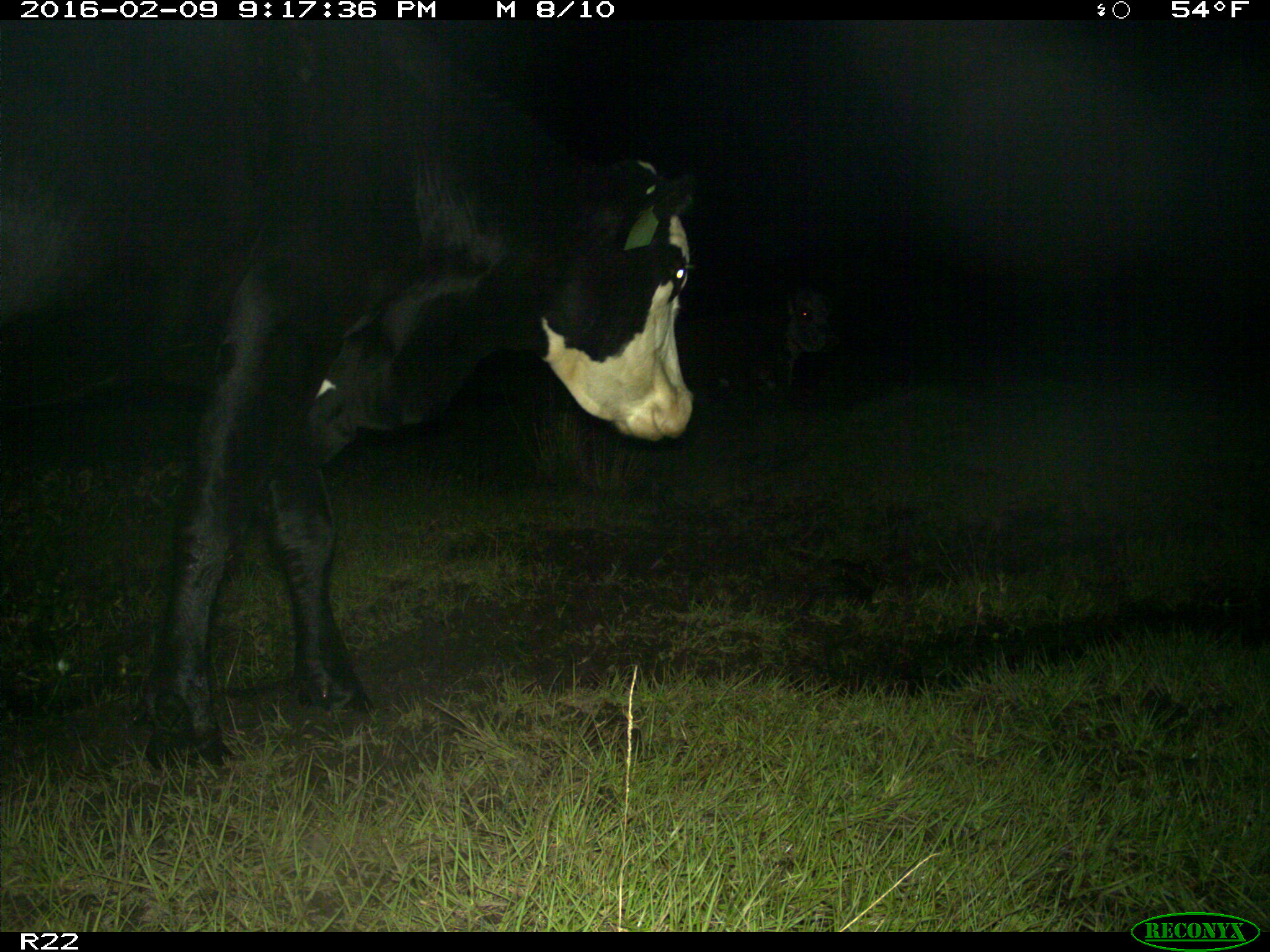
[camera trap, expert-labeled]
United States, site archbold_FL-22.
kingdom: Animalia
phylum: Chordata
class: Mammalia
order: Artiodactyla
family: Bovidae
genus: Bos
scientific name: Bos taurus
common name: domestic cow